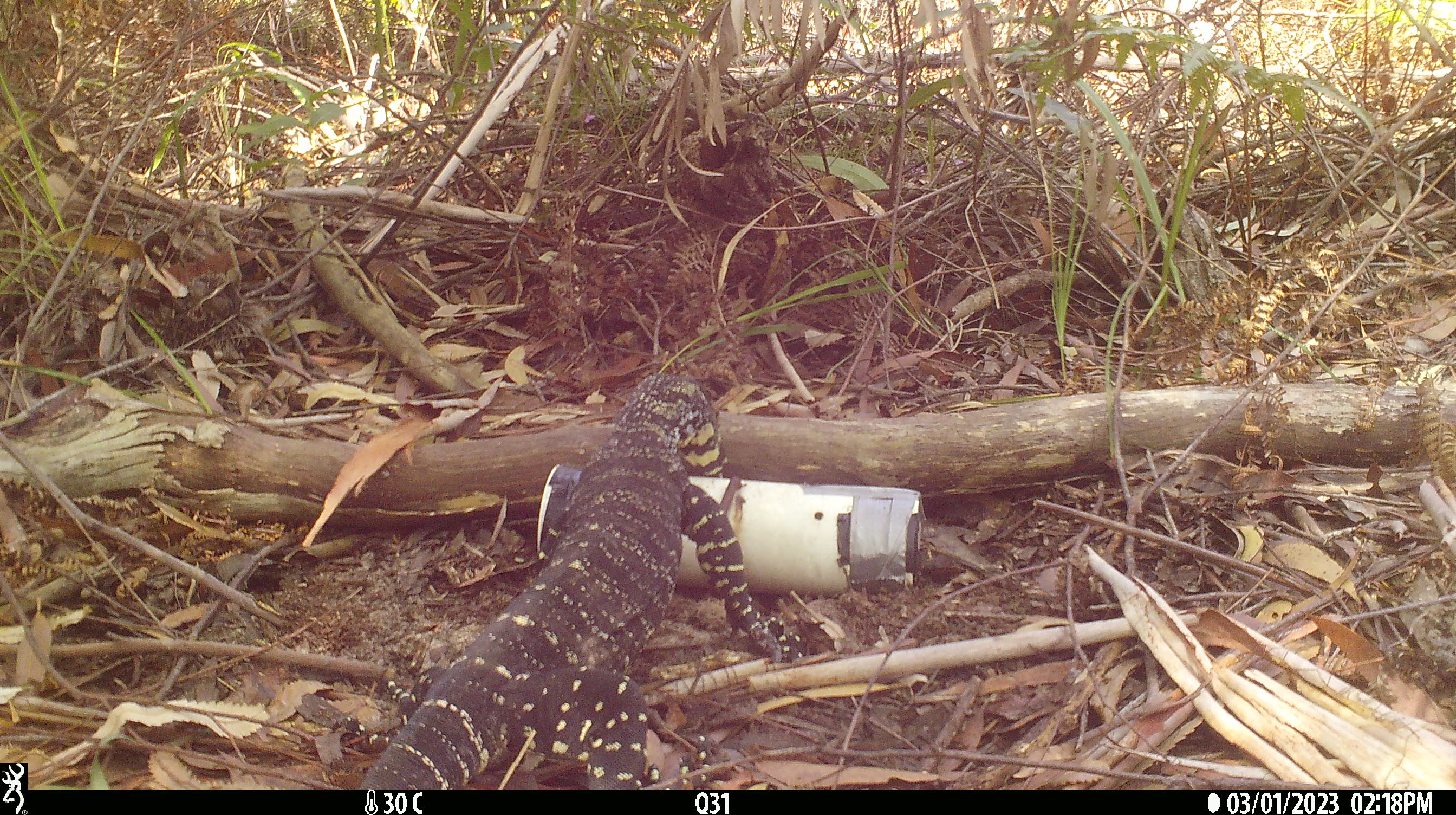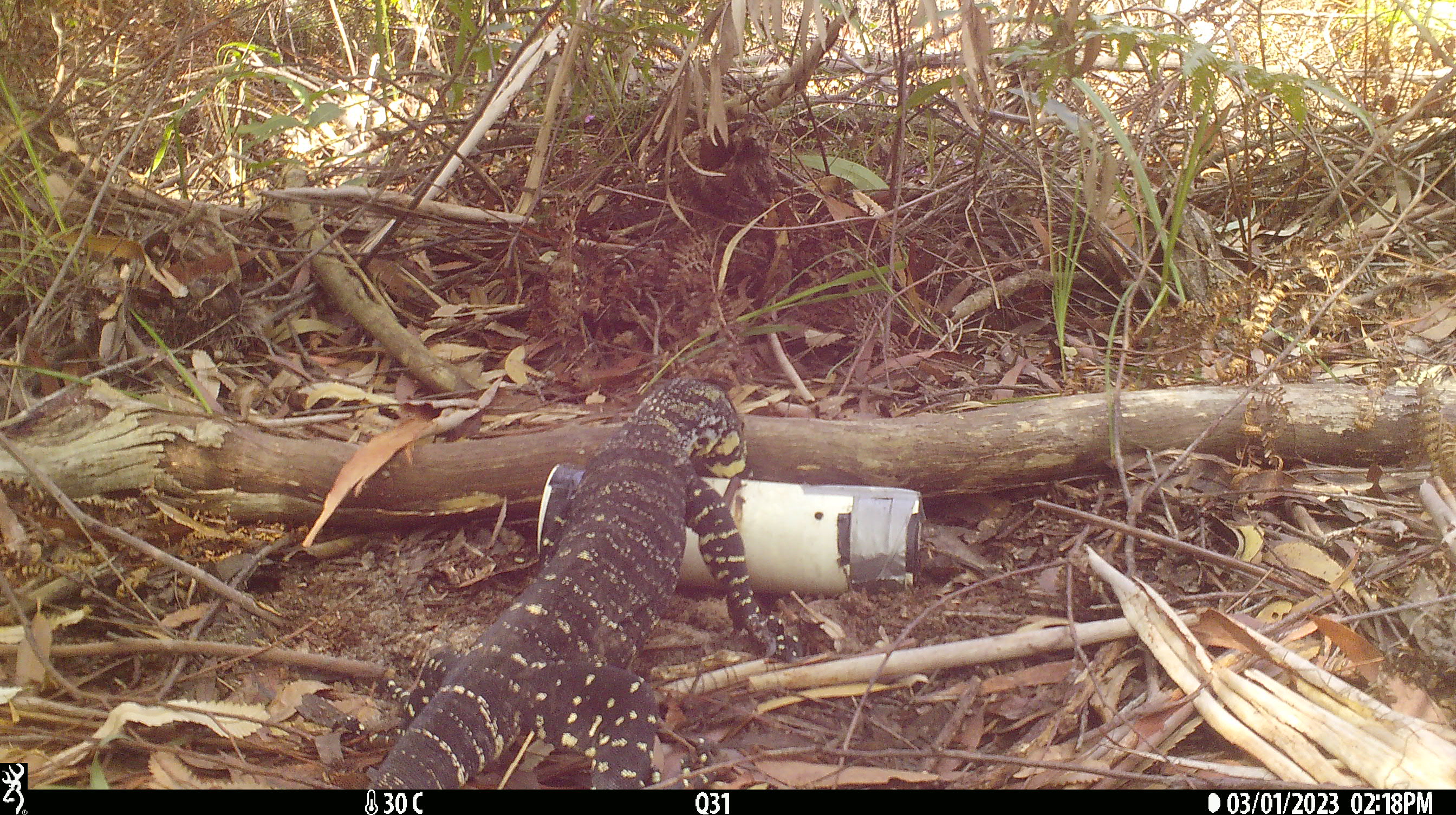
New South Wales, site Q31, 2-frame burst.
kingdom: Animalia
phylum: Chordata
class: Reptilia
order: Squamata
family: Varanidae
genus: Varanus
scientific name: Varanus varius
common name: lace monitor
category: goanna